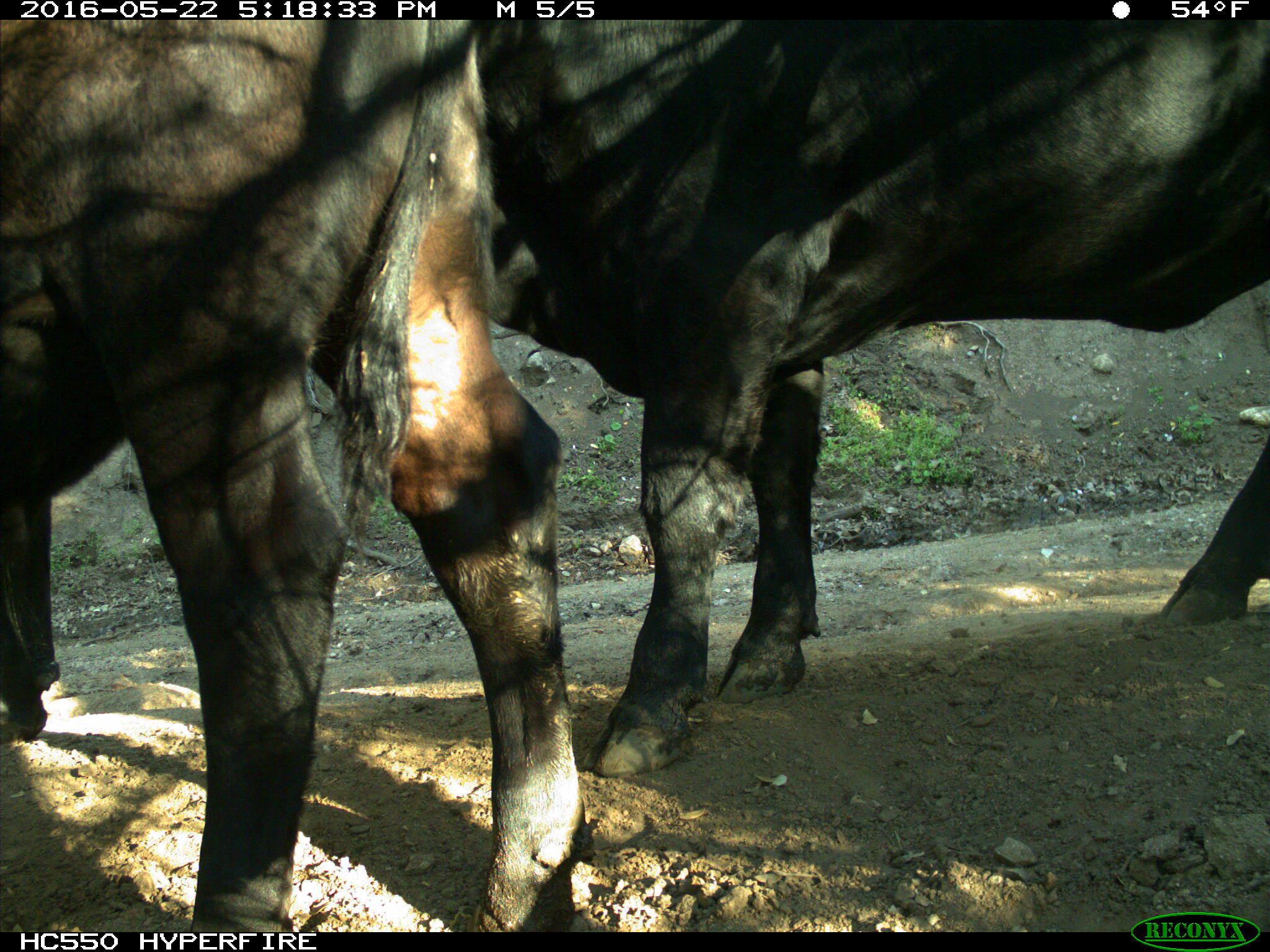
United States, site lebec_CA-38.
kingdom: Animalia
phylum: Chordata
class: Mammalia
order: Artiodactyla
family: Bovidae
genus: Bos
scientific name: Bos taurus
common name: domestic cow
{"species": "Bos taurus (domestic cow)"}